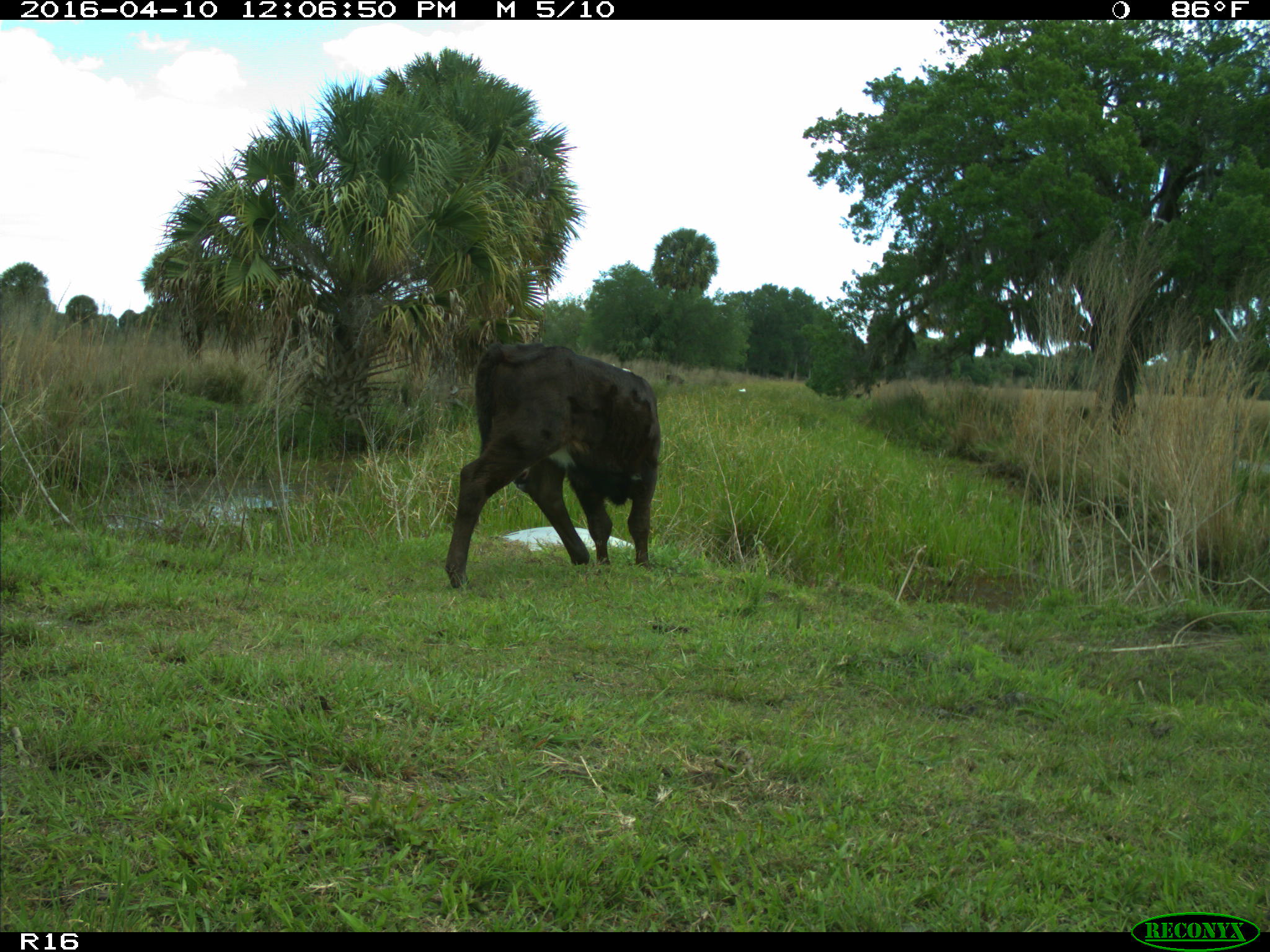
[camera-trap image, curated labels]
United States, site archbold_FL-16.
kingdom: Animalia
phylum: Chordata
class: Mammalia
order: Artiodactyla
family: Bovidae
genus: Bos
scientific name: Bos taurus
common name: domestic cow